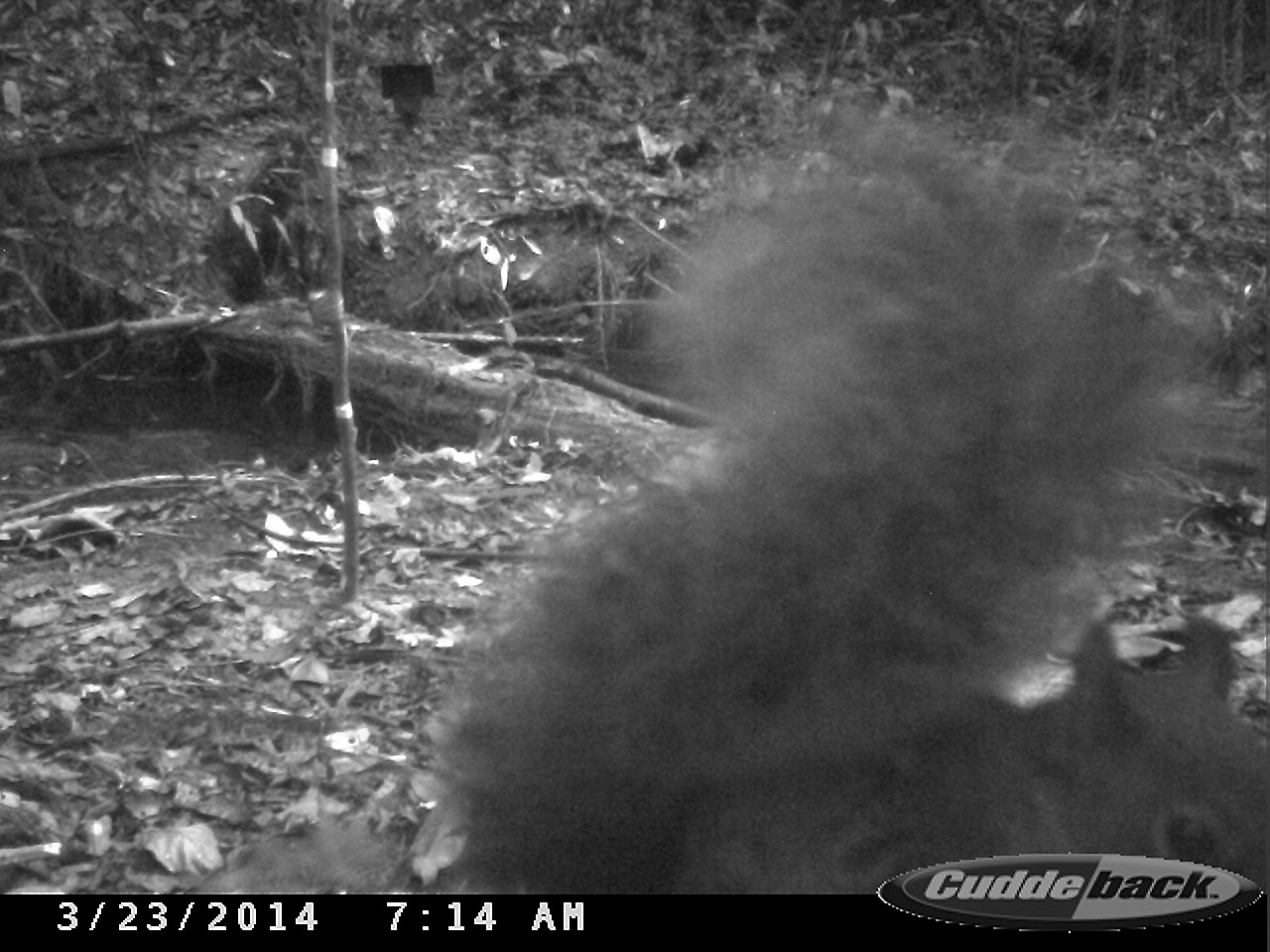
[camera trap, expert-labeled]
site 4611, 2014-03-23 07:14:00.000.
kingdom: Animalia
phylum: Chordata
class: Mammalia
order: Rodentia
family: Sciuridae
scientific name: Sciuridae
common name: squirrels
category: unknown squirrel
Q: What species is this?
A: Unknown squirrel (squirrels) (Sciuridae).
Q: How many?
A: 1.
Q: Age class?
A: Adult.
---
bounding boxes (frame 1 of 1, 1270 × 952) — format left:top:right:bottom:
unknown squirrel: 413:84:1270:888